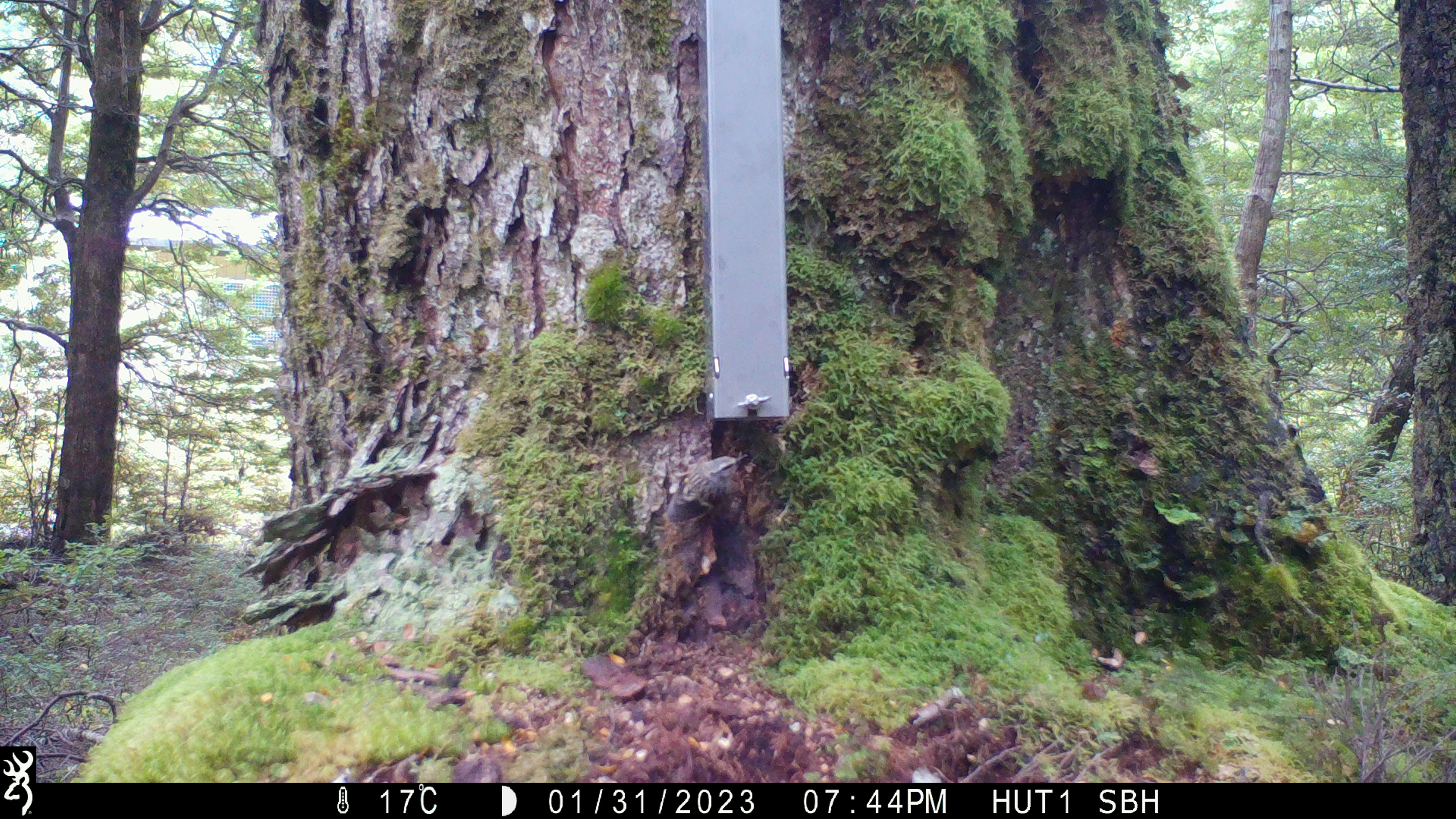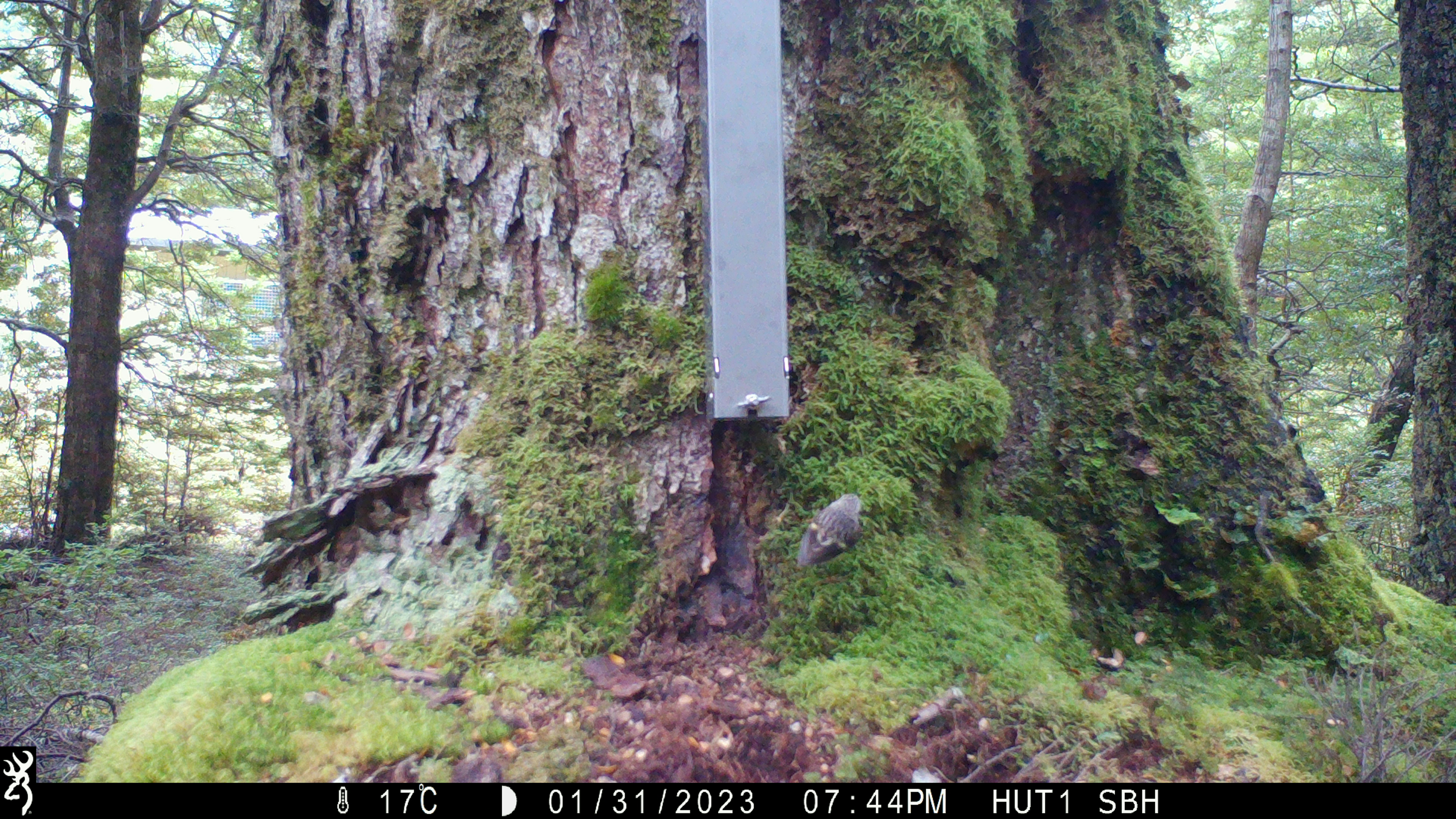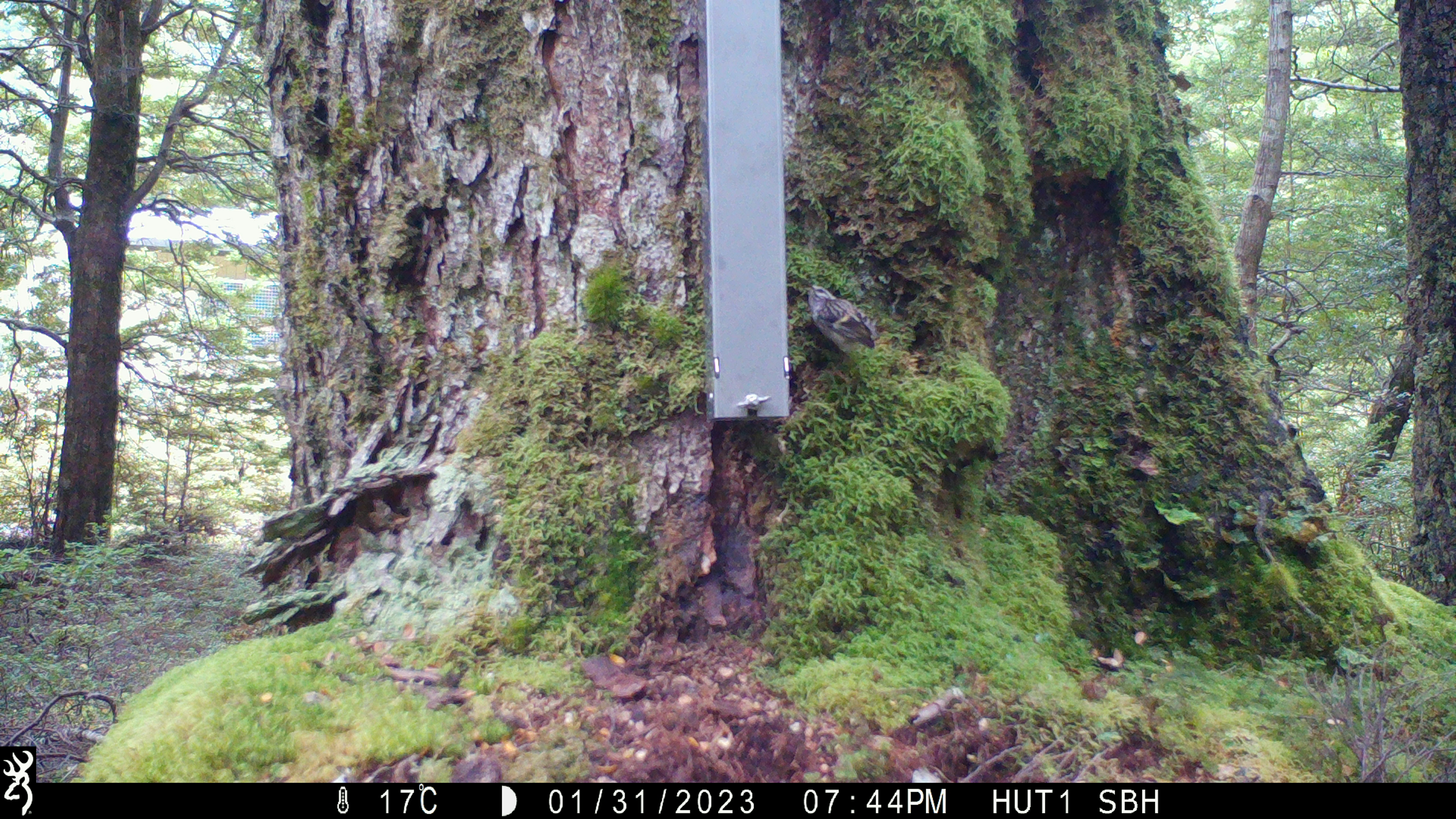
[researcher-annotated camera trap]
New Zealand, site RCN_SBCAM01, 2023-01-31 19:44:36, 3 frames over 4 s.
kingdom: Animalia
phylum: Chordata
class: Aves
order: Passeriformes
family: Acanthisittidae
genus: Acanthisitta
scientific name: Acanthisitta chloris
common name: rifleman